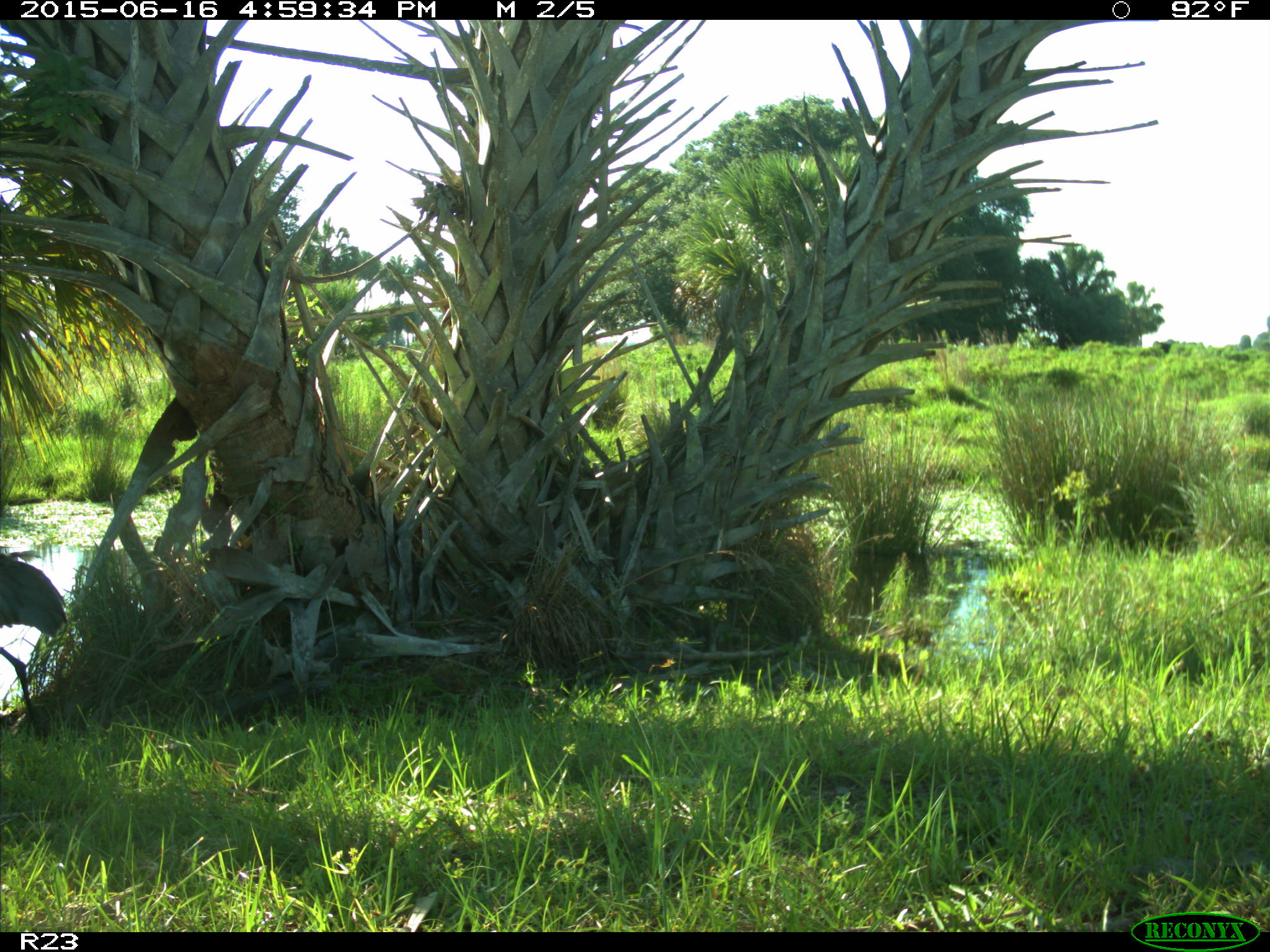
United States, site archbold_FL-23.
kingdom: Animalia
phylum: Chordata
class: Mammalia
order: Artiodactyla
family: Bovidae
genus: Bos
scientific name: Bos taurus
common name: domestic cow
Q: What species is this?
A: Bos taurus (domestic cow).